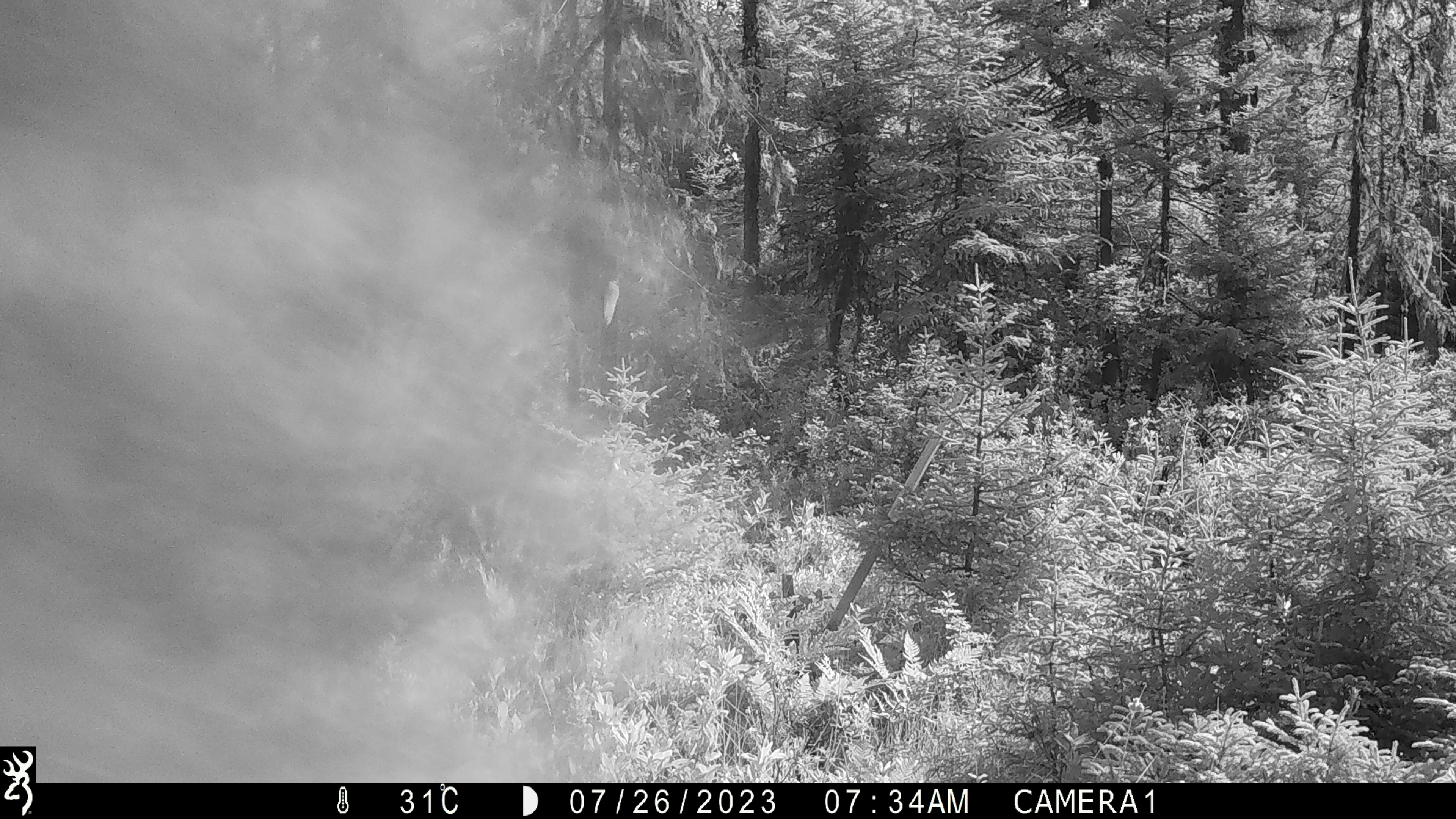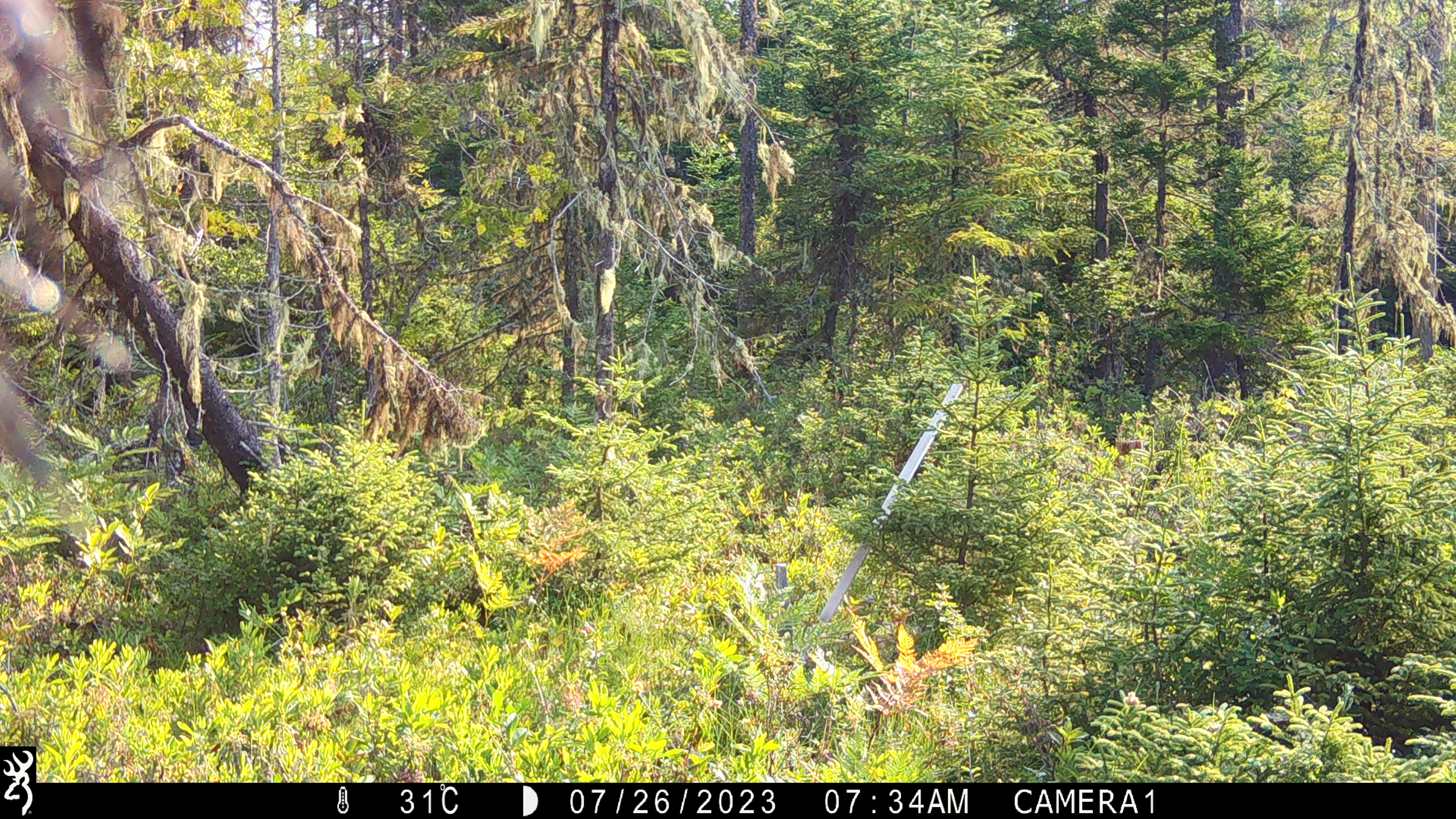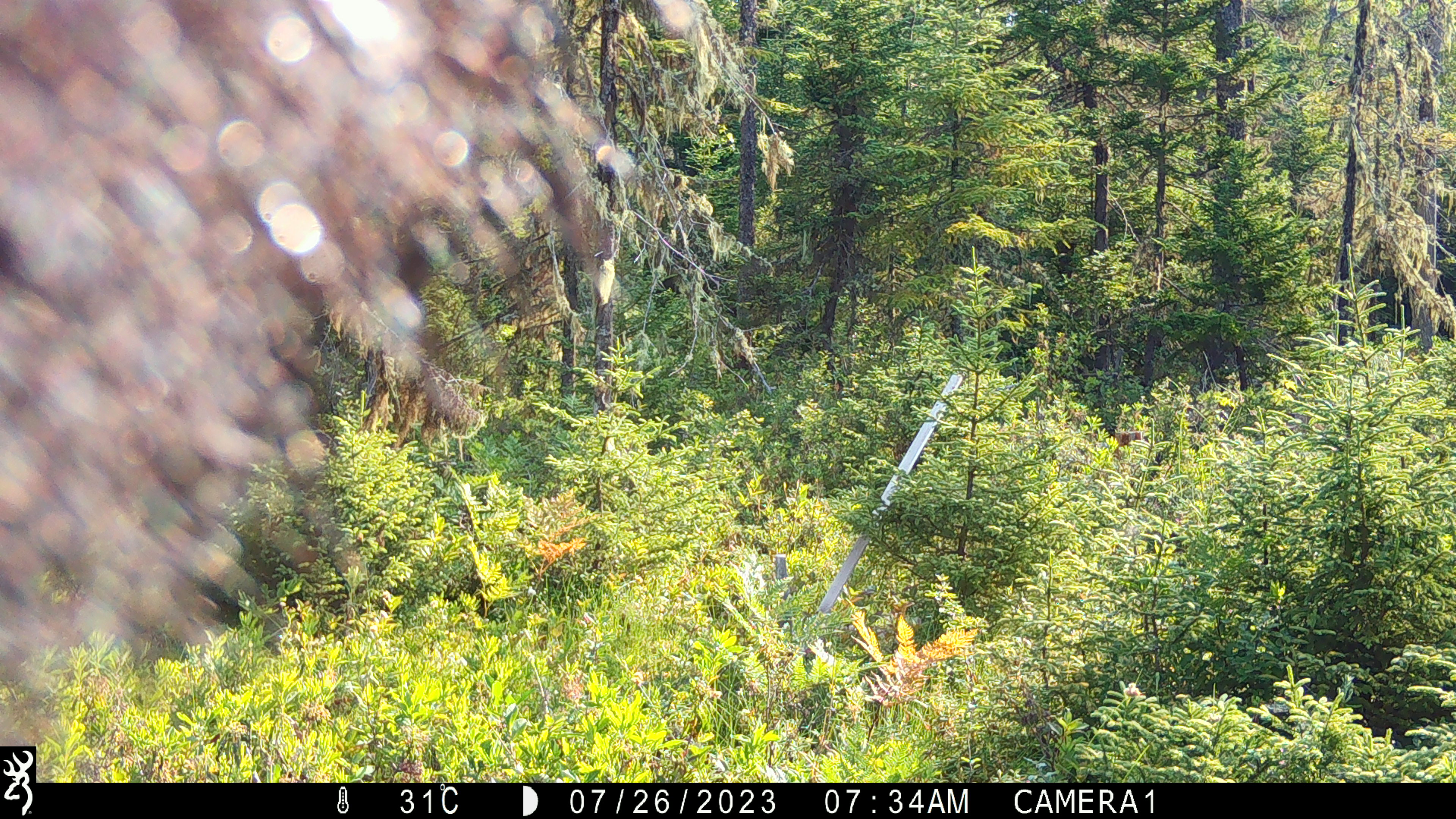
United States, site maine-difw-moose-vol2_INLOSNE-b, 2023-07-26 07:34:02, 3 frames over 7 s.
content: unidentified animal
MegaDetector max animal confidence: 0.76